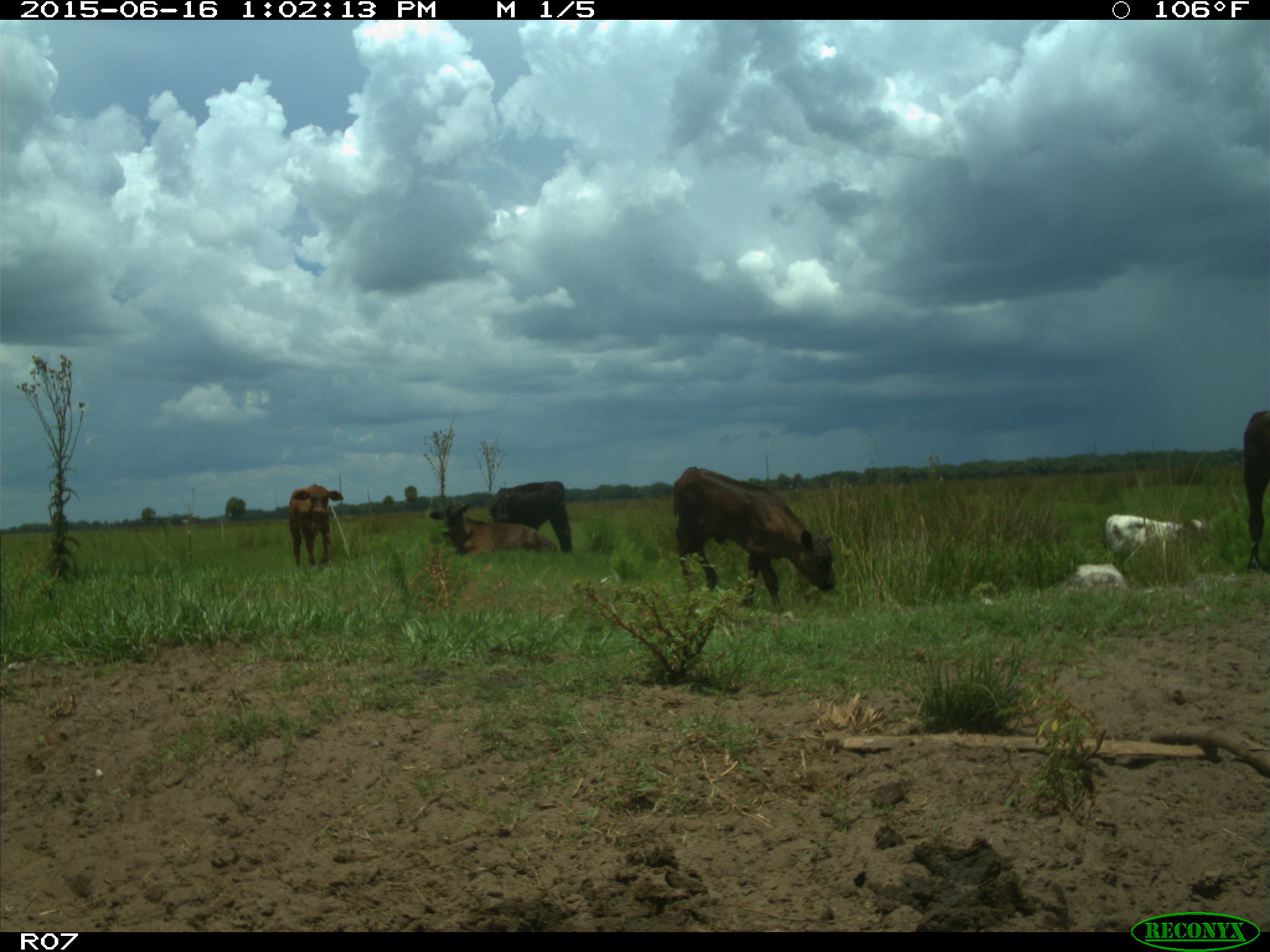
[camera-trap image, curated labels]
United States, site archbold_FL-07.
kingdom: Animalia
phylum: Chordata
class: Mammalia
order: Artiodactyla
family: Bovidae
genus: Bos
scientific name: Bos taurus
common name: domestic cow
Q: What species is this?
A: Bos taurus (domestic cow).